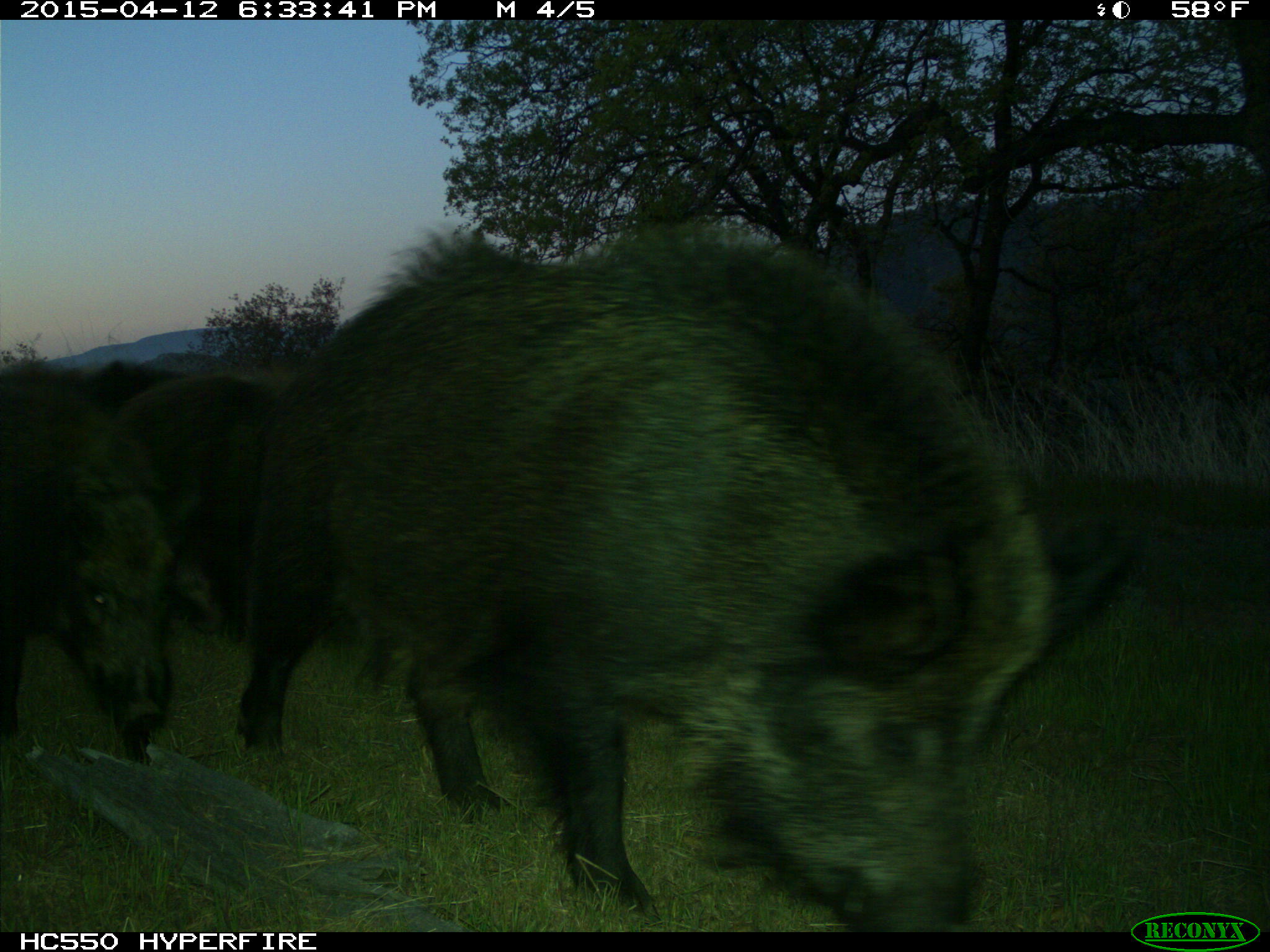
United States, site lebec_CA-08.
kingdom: Animalia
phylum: Chordata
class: Mammalia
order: Artiodactyla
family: Suidae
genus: Sus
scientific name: Sus scrofa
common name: wild boar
Sus scrofa (wild boar).